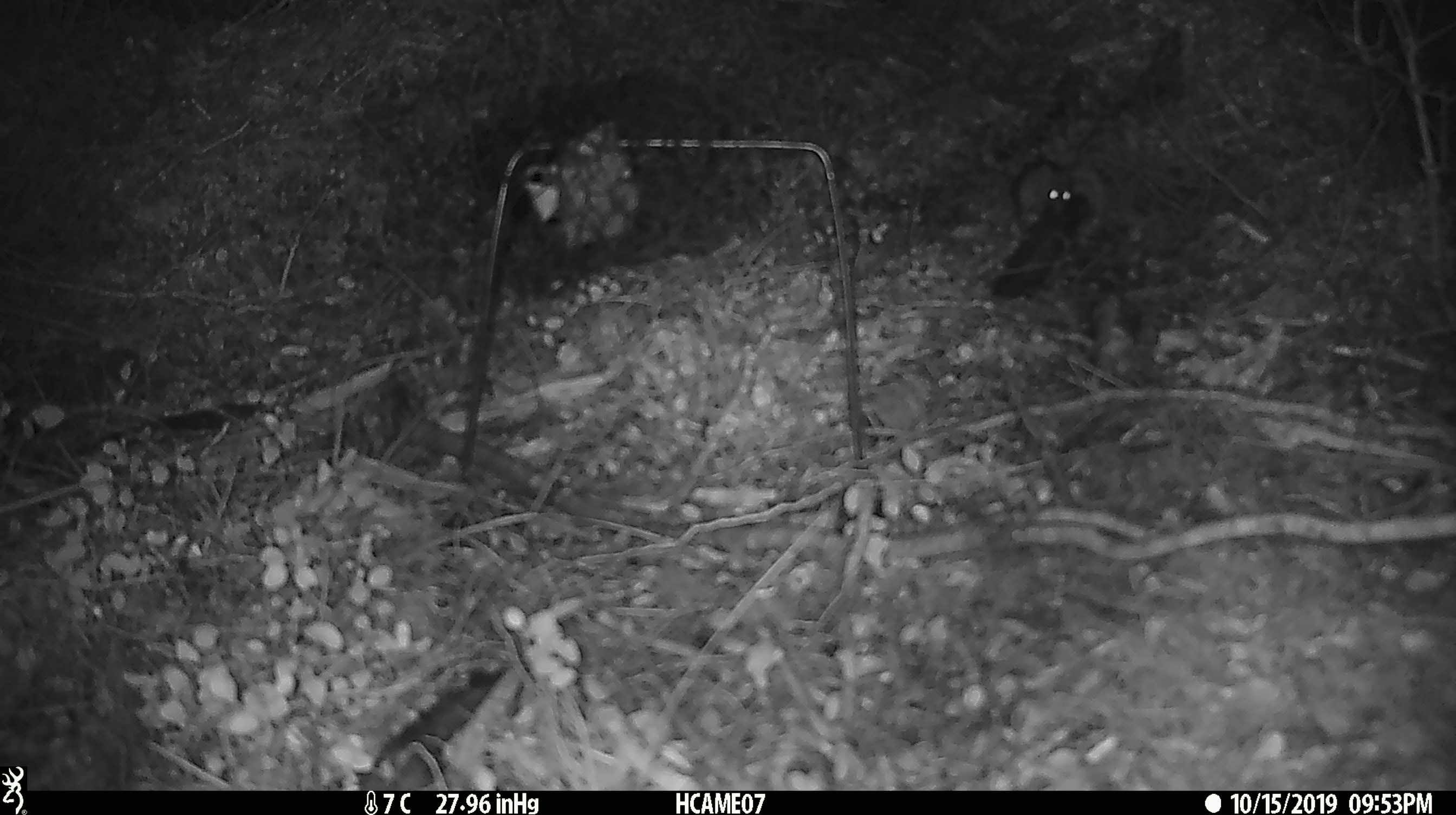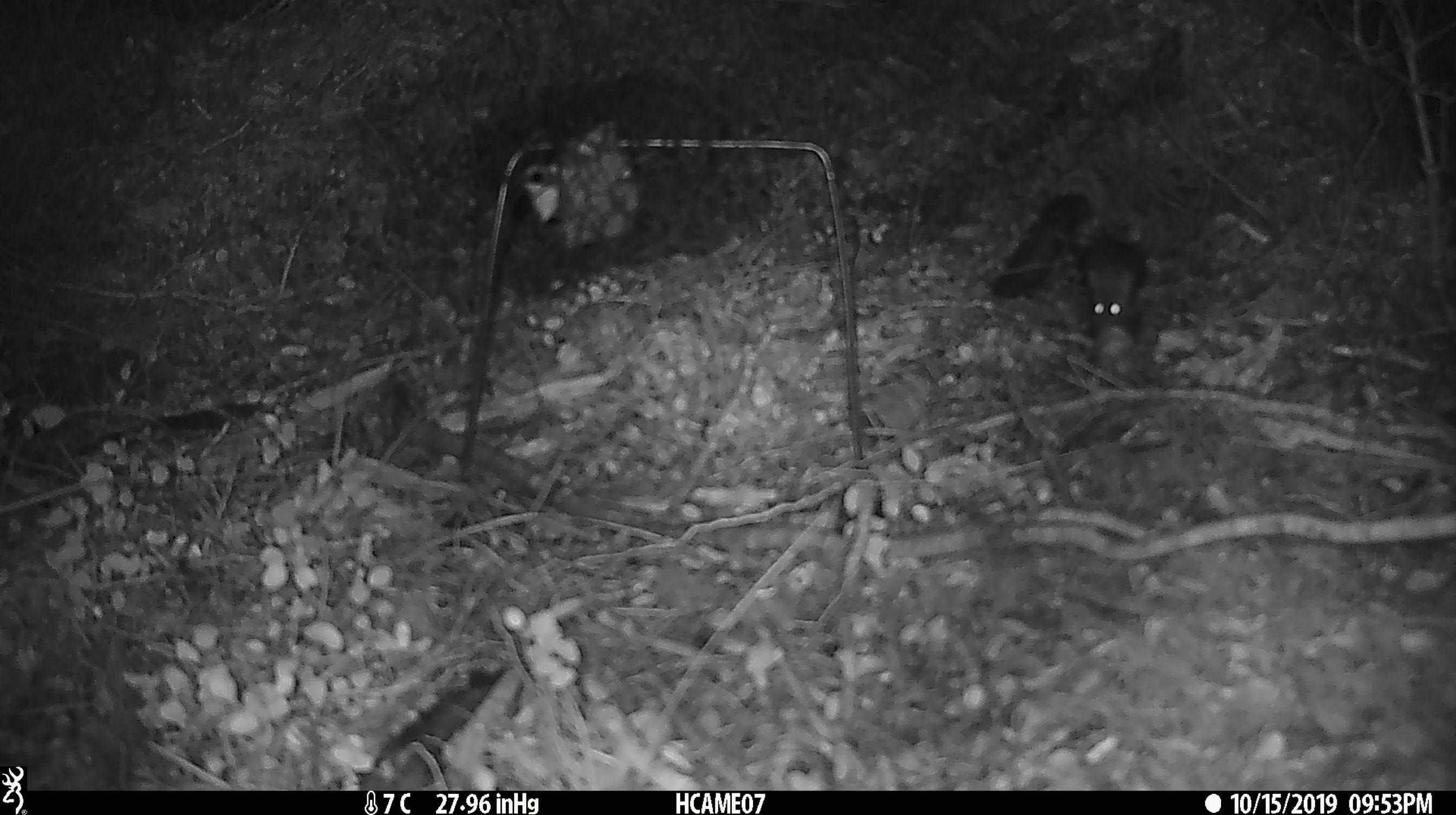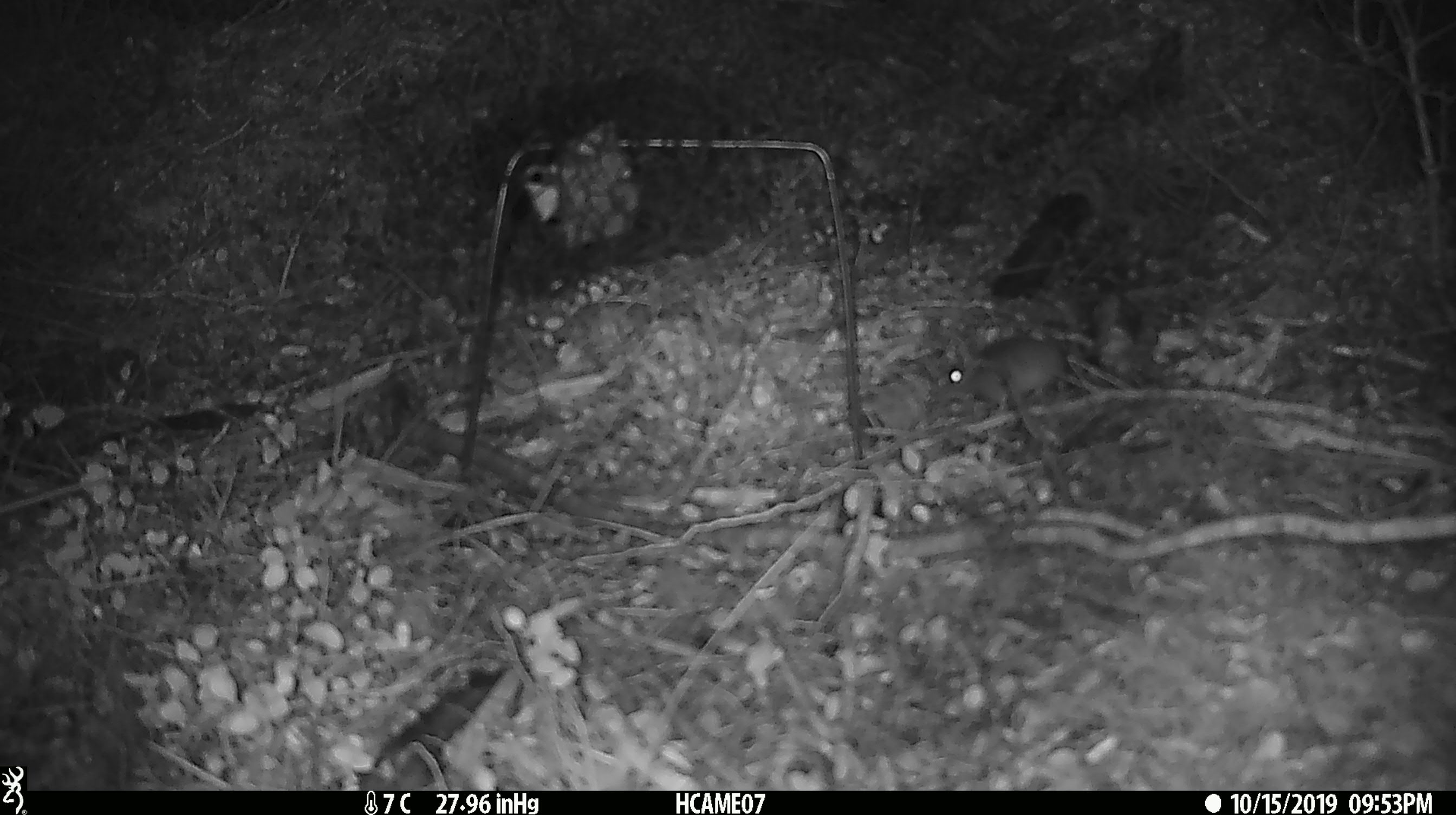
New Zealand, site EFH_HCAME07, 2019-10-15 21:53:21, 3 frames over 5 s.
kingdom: Animalia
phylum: Chordata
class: Mammalia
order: Rodentia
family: Muridae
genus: Mus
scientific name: Mus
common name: mouse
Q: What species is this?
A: Mouse (Mus).